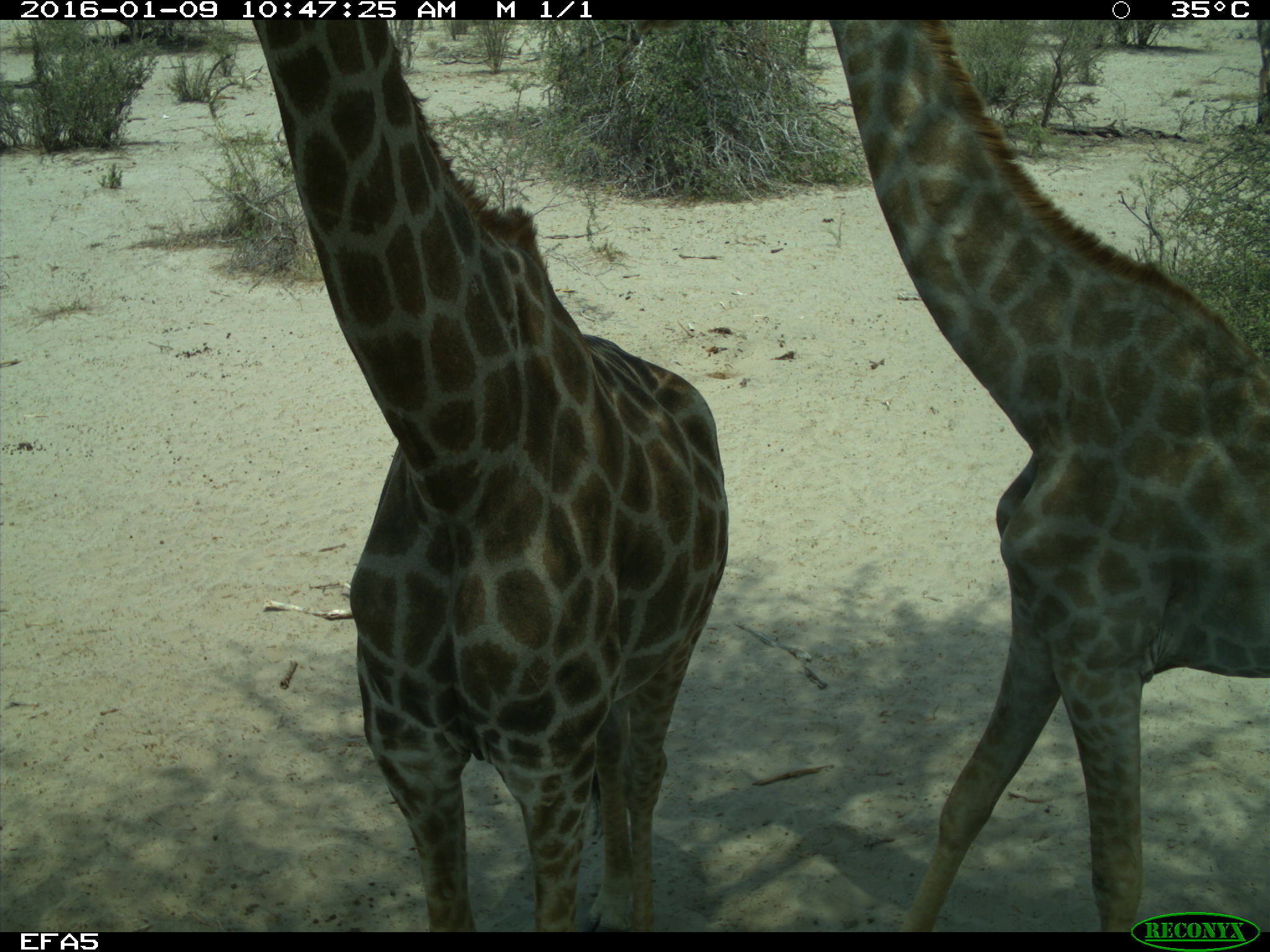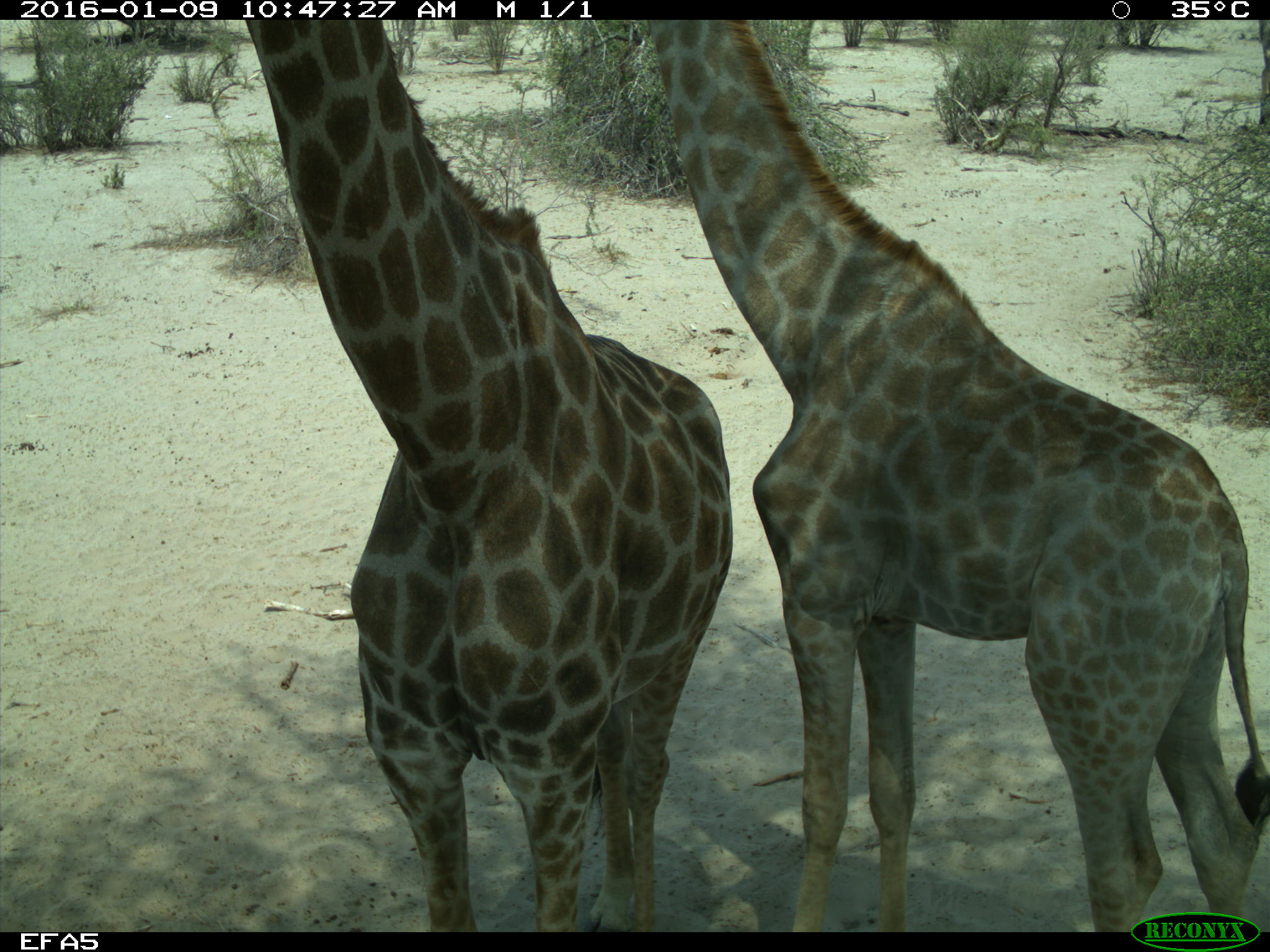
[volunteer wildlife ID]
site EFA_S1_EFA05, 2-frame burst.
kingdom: Animalia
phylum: Chordata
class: Mammalia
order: Artiodactyla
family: Giraffidae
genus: Giraffa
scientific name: Giraffa camelopardalis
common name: giraffe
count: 2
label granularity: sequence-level